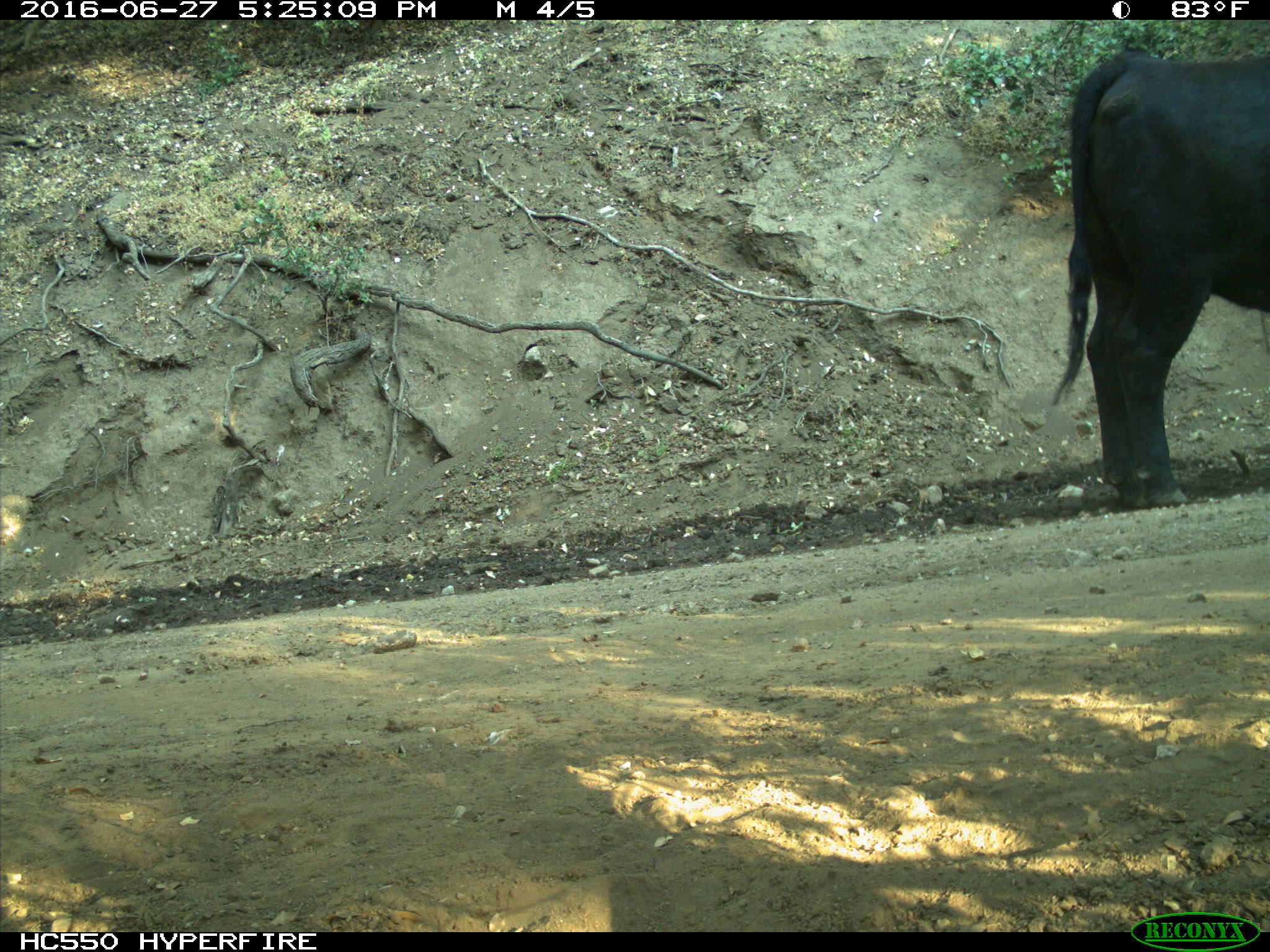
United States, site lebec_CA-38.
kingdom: Animalia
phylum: Chordata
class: Mammalia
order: Artiodactyla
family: Bovidae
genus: Bos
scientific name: Bos taurus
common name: domestic cow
Bos taurus (domestic cow).